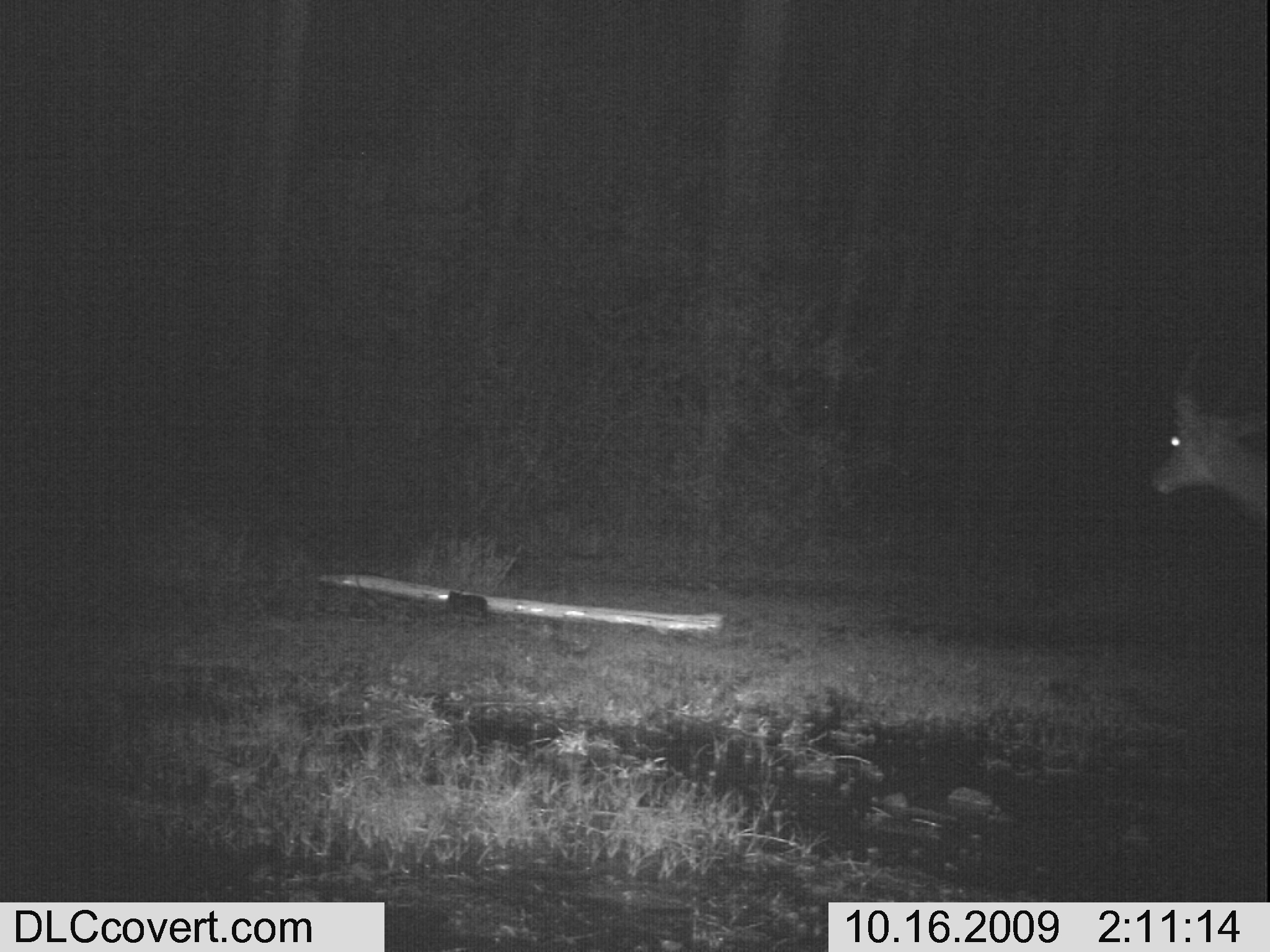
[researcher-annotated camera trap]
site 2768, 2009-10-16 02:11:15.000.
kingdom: Animalia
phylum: Chordata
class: Mammalia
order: Artiodactyla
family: Bovidae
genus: Aepyceros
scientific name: Aepyceros melampus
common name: impala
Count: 1.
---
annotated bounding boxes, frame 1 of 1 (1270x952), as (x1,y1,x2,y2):
aepyceros melampus: (1144,331,1270,559)